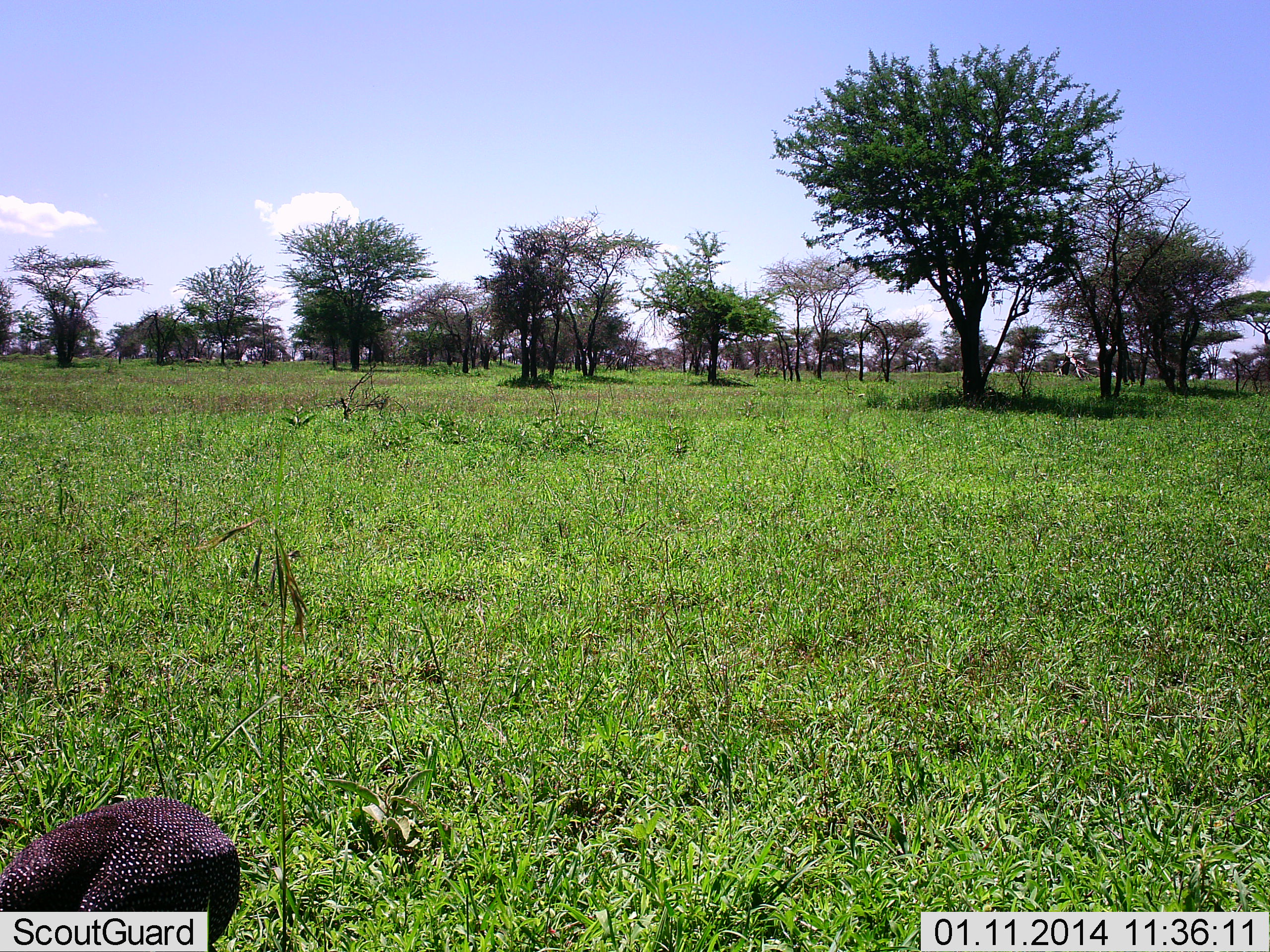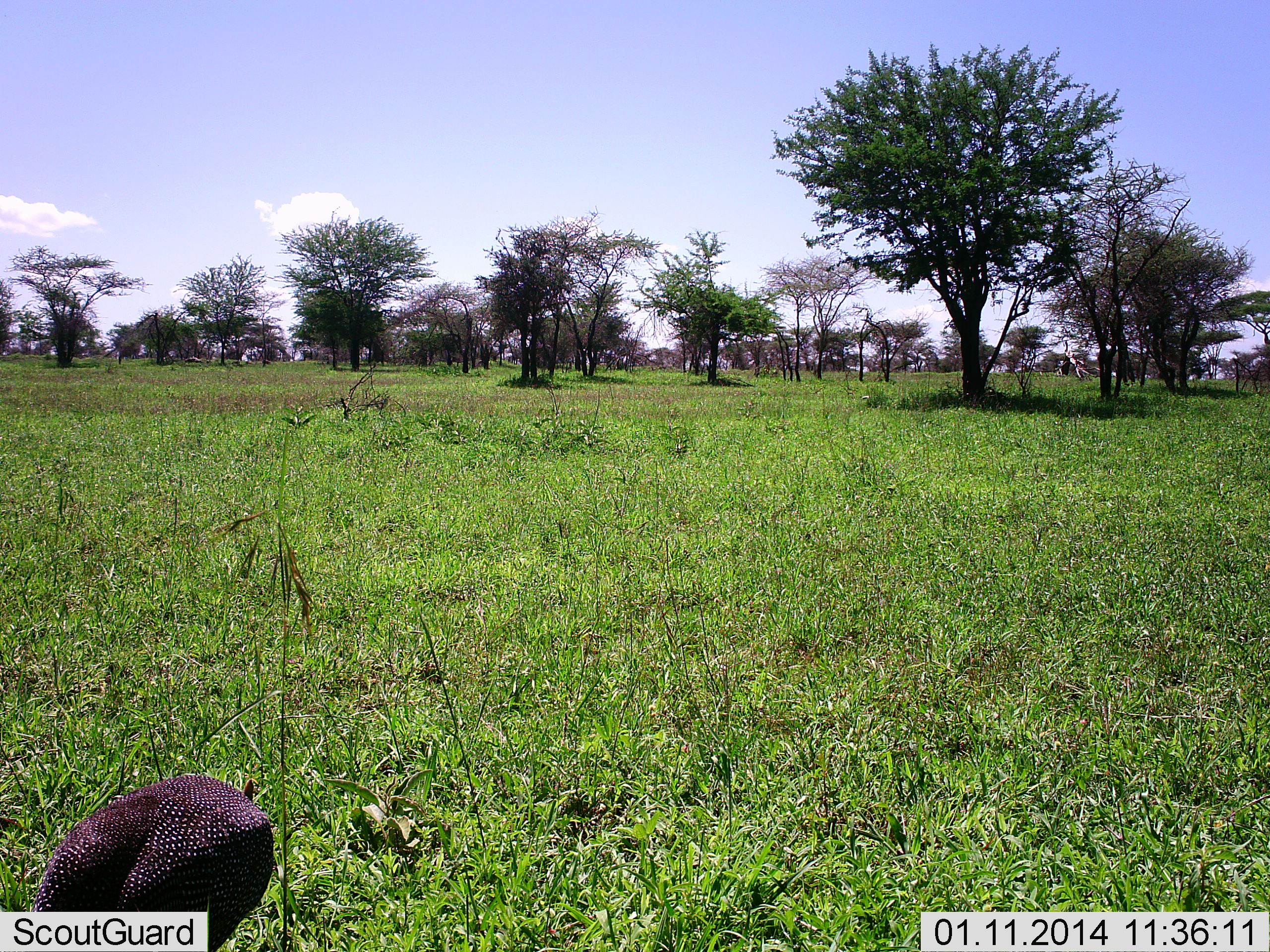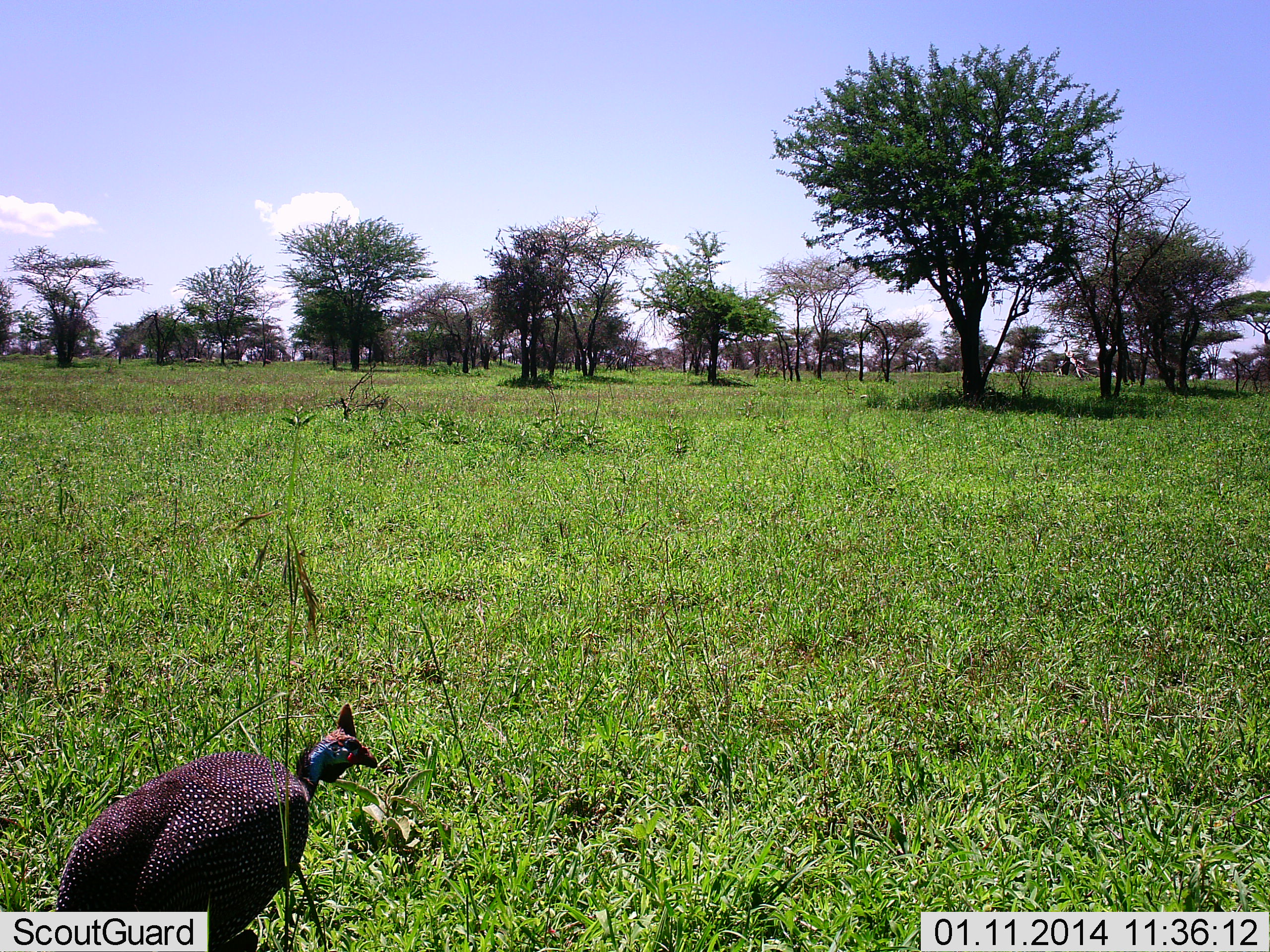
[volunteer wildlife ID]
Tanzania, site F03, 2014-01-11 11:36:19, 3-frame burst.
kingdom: Animalia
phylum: Chordata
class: Aves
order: Galliformes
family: Numididae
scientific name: Numididae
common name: guinea fowl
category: guineafowl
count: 1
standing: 10%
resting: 0%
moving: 50%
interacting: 0%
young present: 0%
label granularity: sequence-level